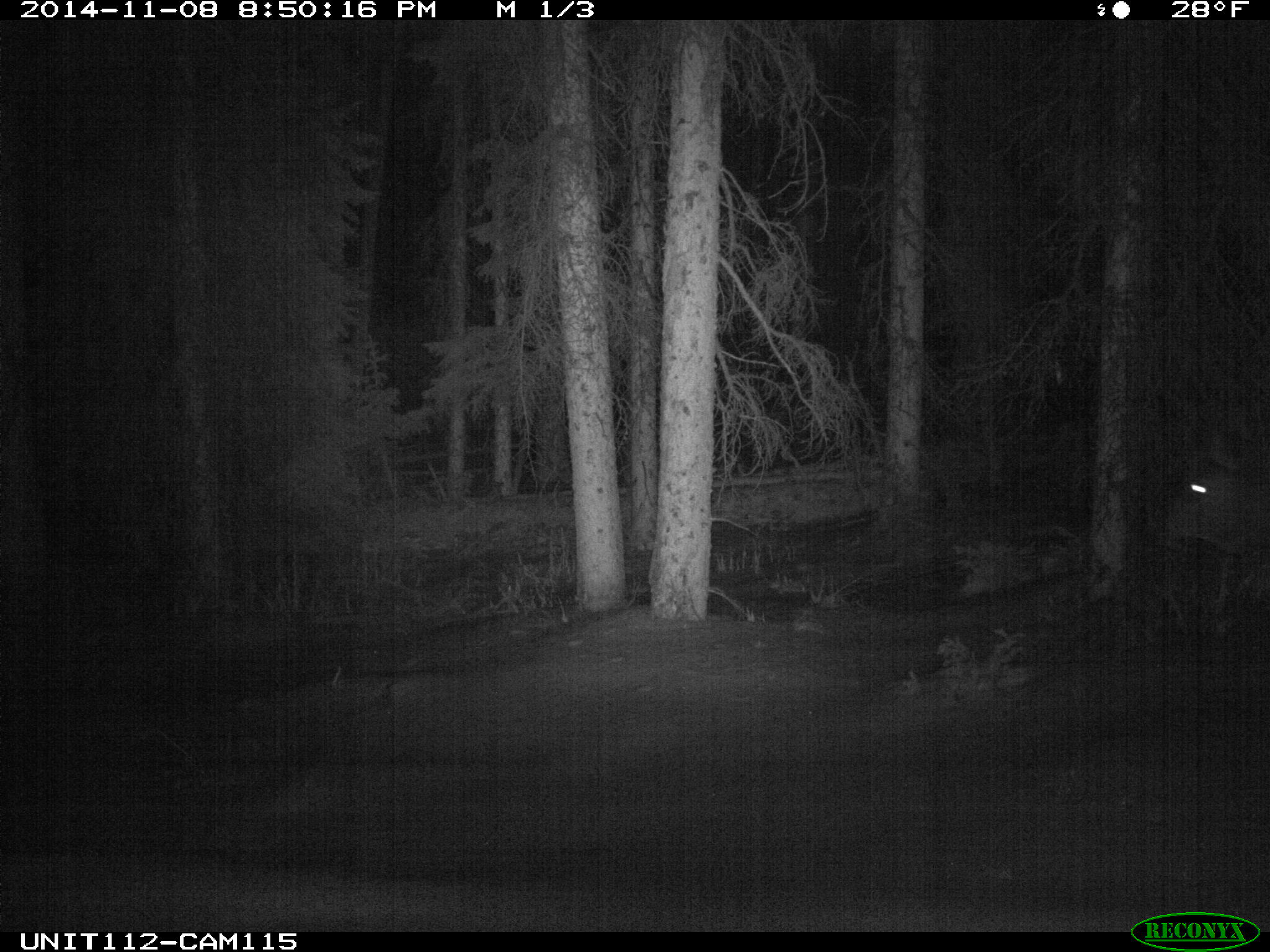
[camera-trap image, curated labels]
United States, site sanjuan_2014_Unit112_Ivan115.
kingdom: Animalia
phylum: Chordata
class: Mammalia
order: Artiodactyla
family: Cervidae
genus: Cervus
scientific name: Cervus elaphus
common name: red deer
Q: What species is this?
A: Cervus elaphus (red deer).